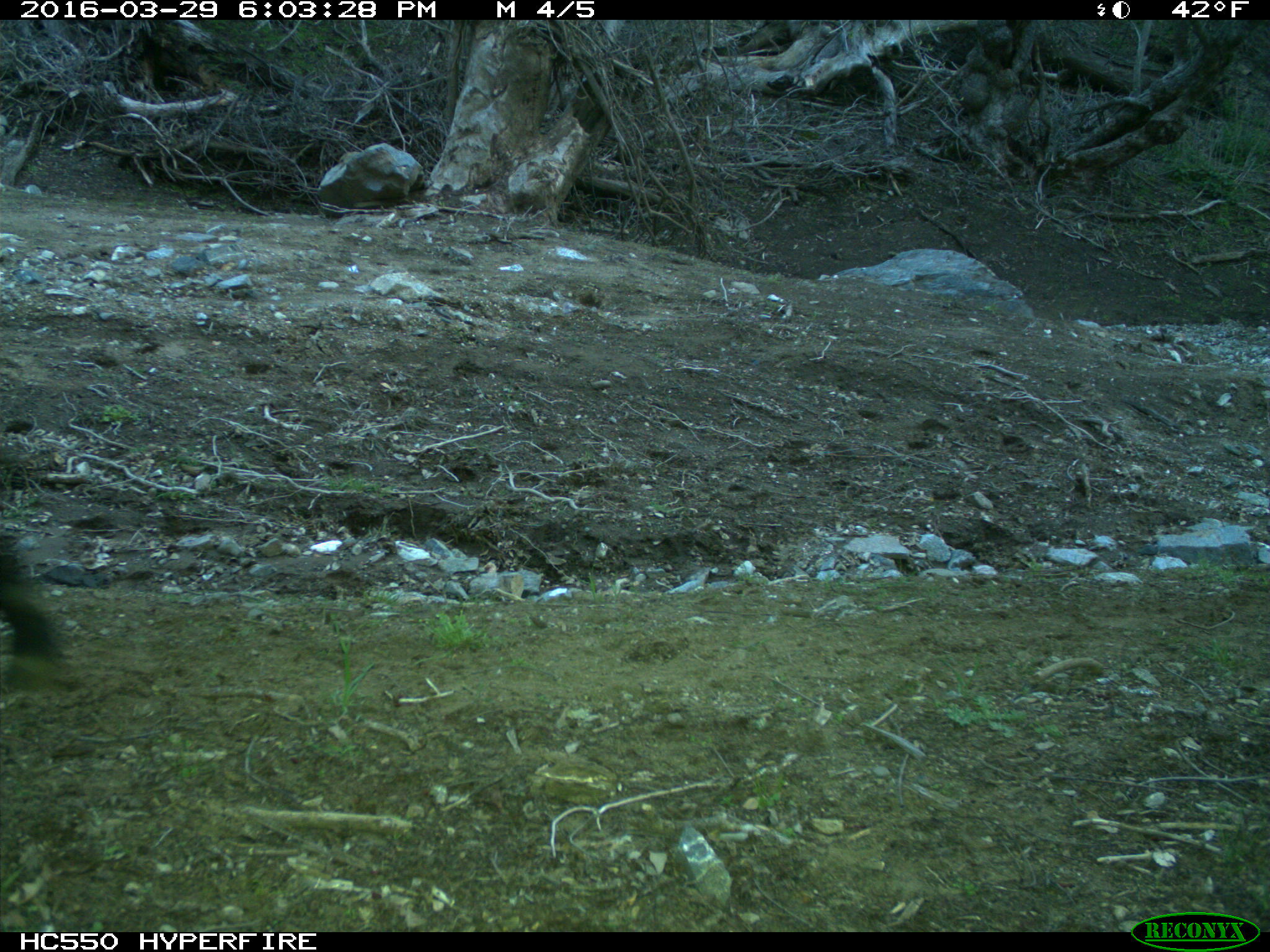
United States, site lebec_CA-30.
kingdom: Animalia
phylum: Chordata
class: Mammalia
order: Artiodactyla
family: Bovidae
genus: Bos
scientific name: Bos taurus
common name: domestic cow